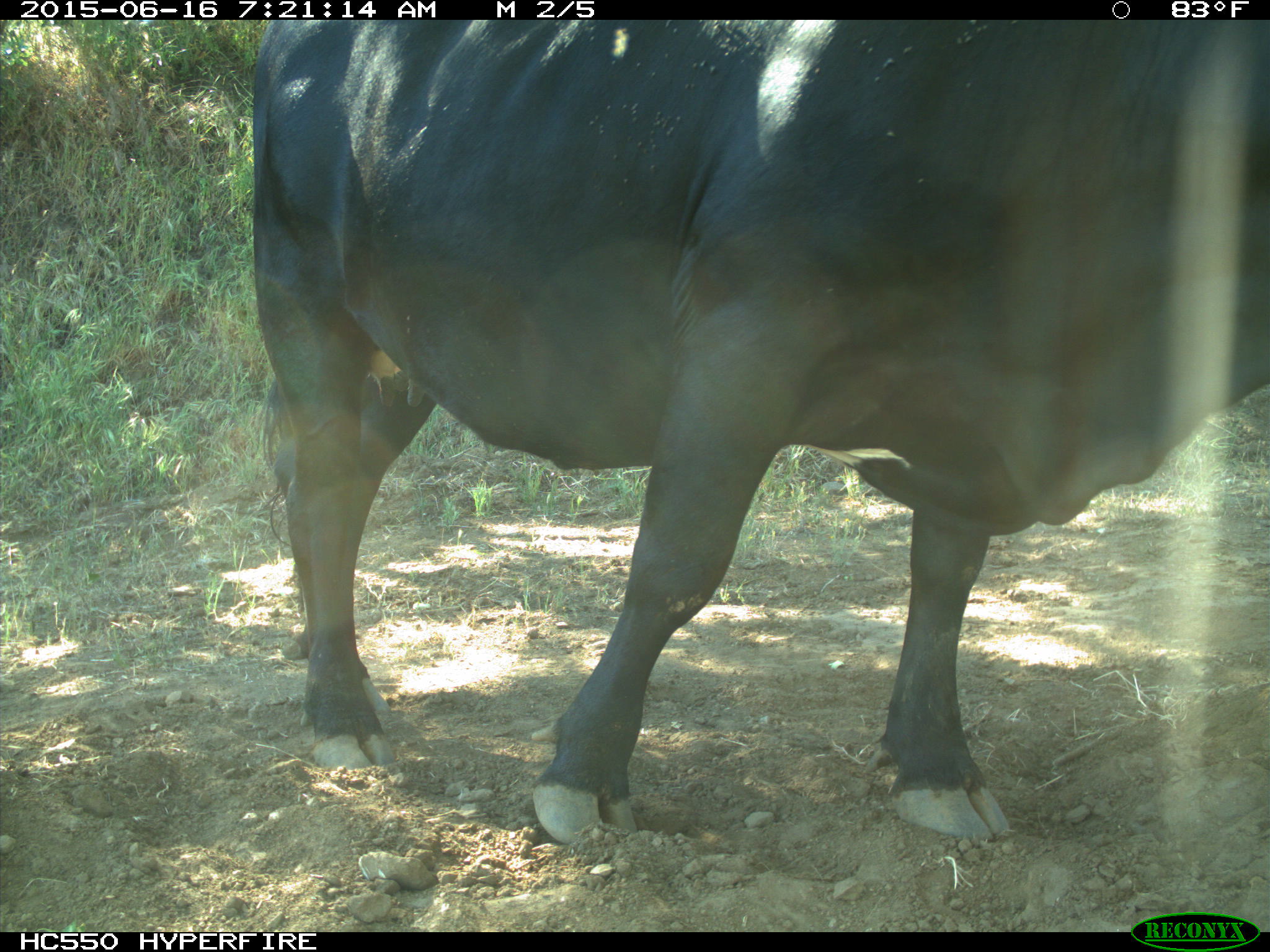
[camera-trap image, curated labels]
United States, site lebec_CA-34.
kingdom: Animalia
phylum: Chordata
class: Mammalia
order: Artiodactyla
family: Bovidae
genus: Bos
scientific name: Bos taurus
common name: domestic cow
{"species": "Bos taurus (domestic cow)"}